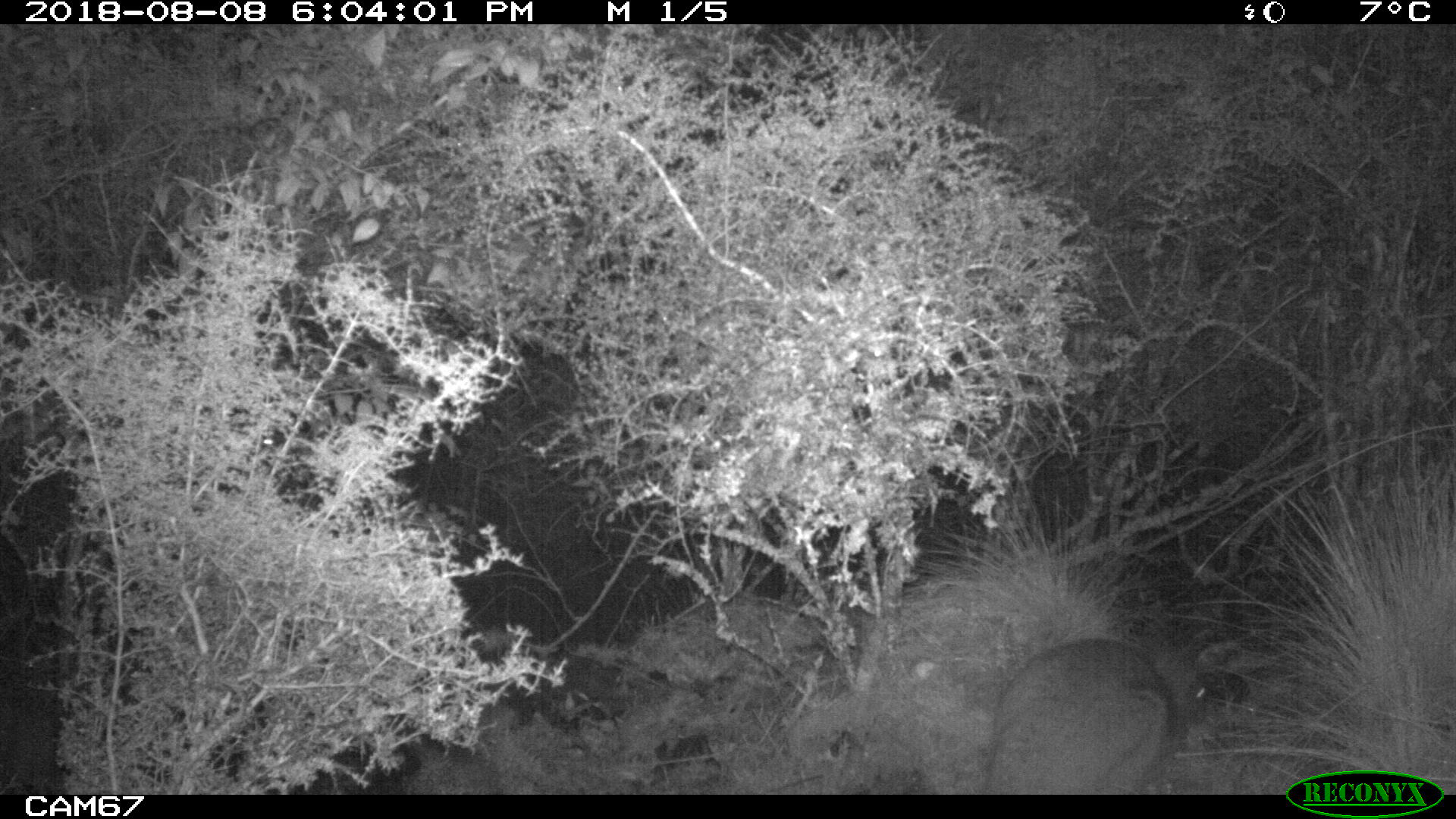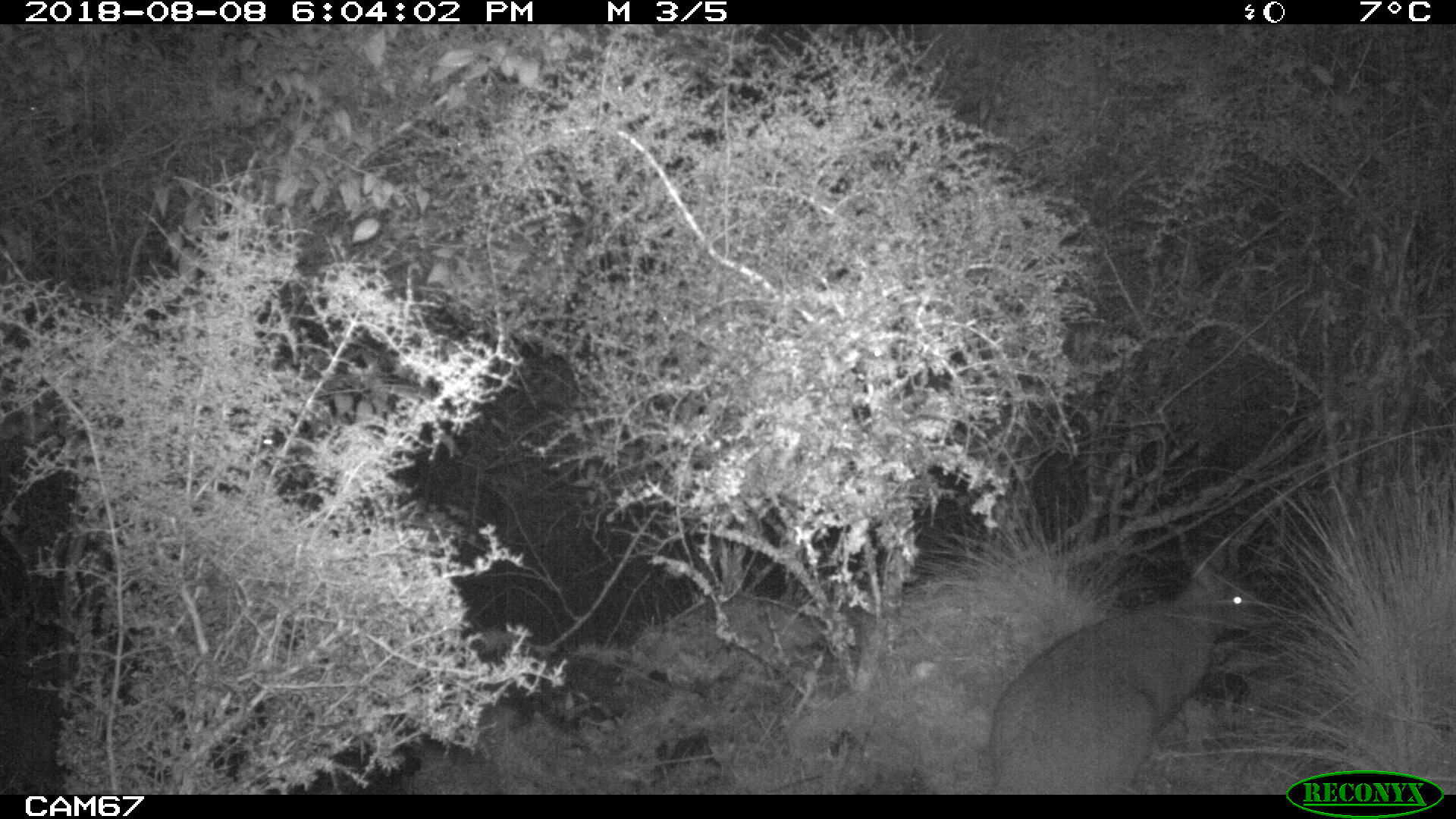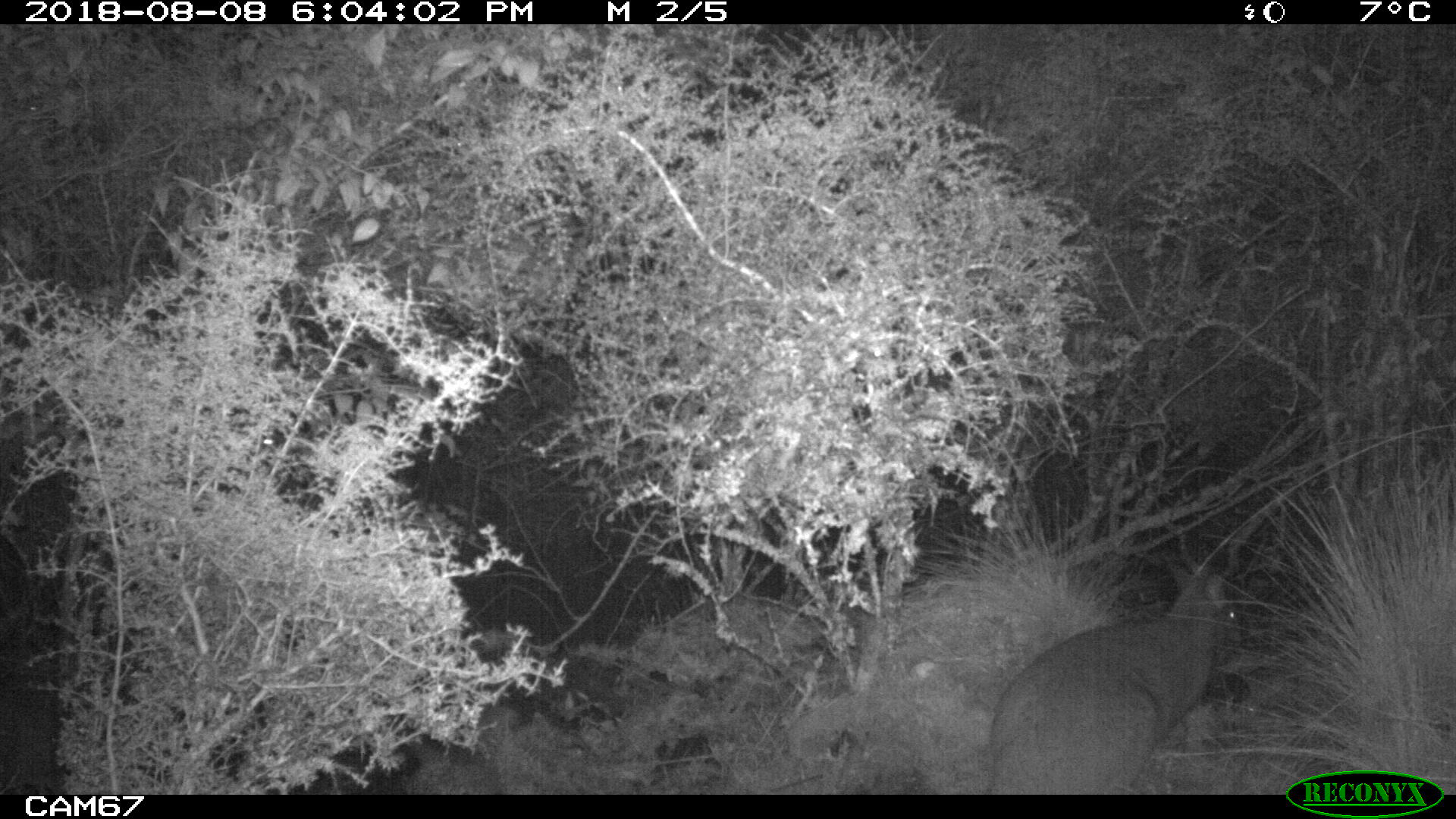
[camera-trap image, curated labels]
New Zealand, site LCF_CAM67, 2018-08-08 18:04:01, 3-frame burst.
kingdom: Animalia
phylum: Chordata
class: Mammalia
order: Diprotodontia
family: Macropodidae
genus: Notamacropus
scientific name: Notamacropus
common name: wallaby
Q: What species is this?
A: Wallaby (Notamacropus).